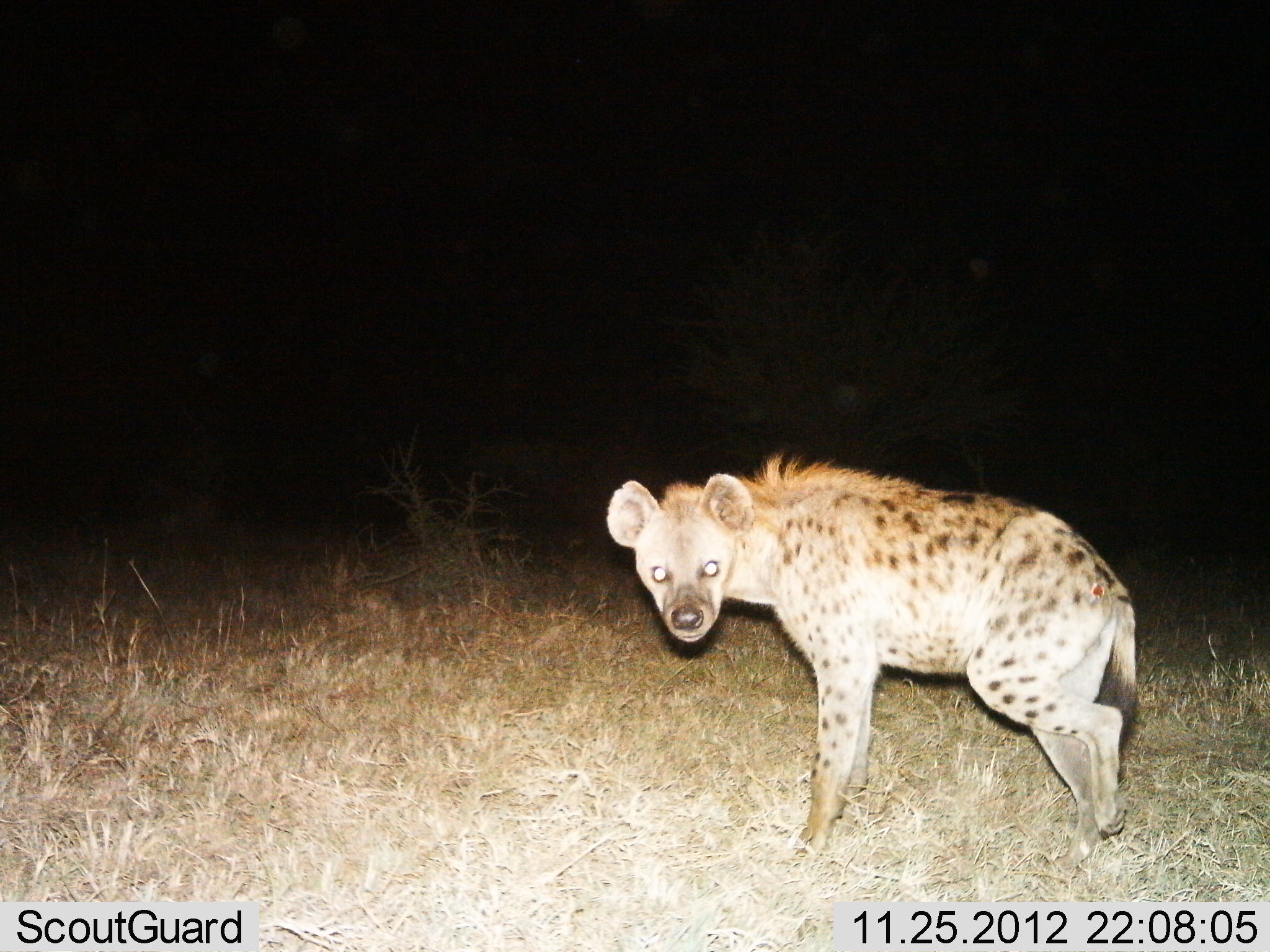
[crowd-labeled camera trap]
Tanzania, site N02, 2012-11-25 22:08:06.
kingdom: Animalia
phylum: Chordata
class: Mammalia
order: Carnivora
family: Hyaenidae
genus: Crocuta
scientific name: Crocuta crocuta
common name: spotted hyena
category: hyenaspotted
Hyenaspotted (spotted hyena) (Crocuta crocuta), count 1. Behavior (volunteer vote fractions): standing 82%, resting 0%, moving 15%, interacting 3%. Young present (vote fraction): 0%. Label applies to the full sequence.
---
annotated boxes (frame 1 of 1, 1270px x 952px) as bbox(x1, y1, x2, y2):
animal: bbox(603, 447, 1154, 901)